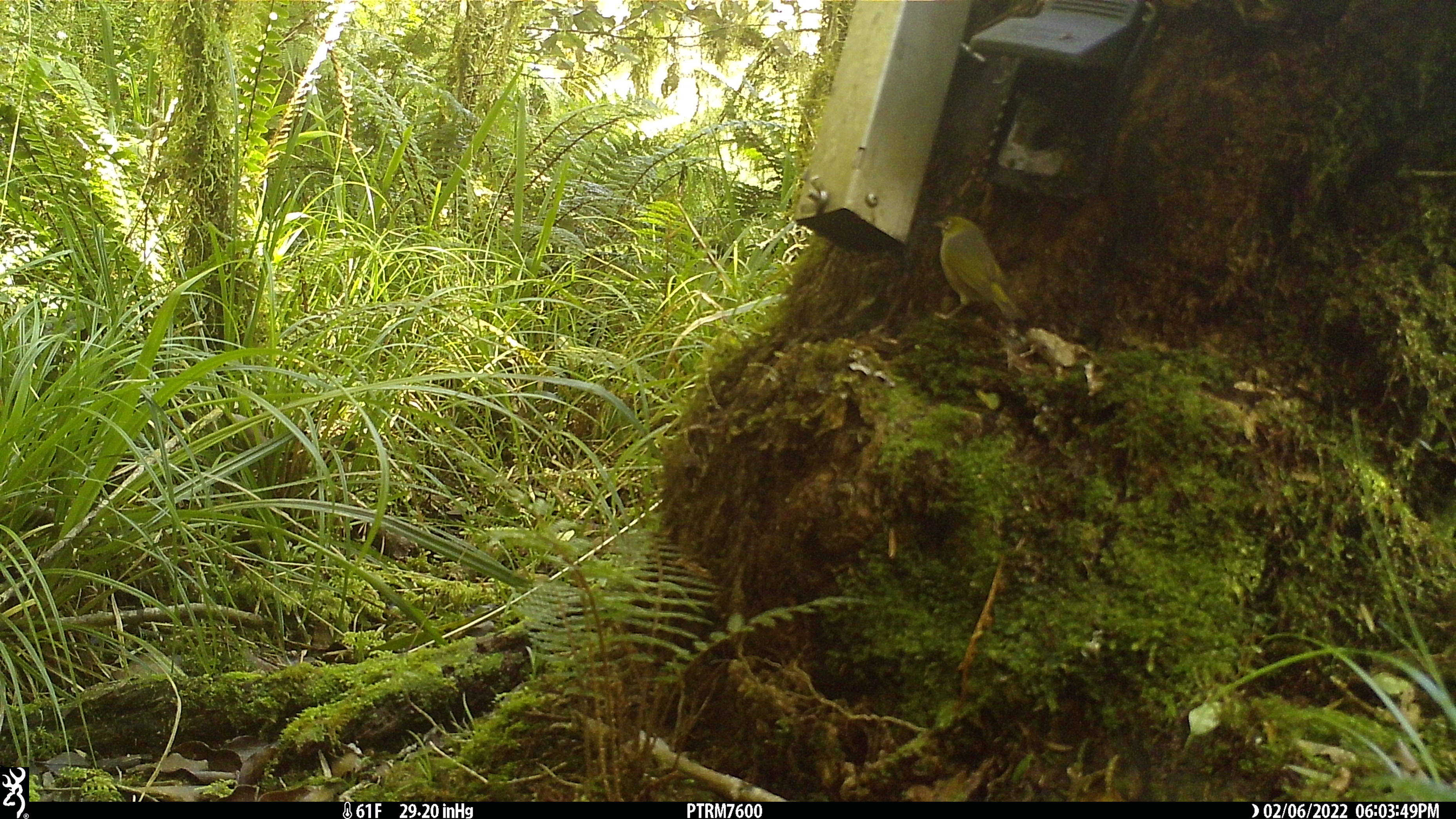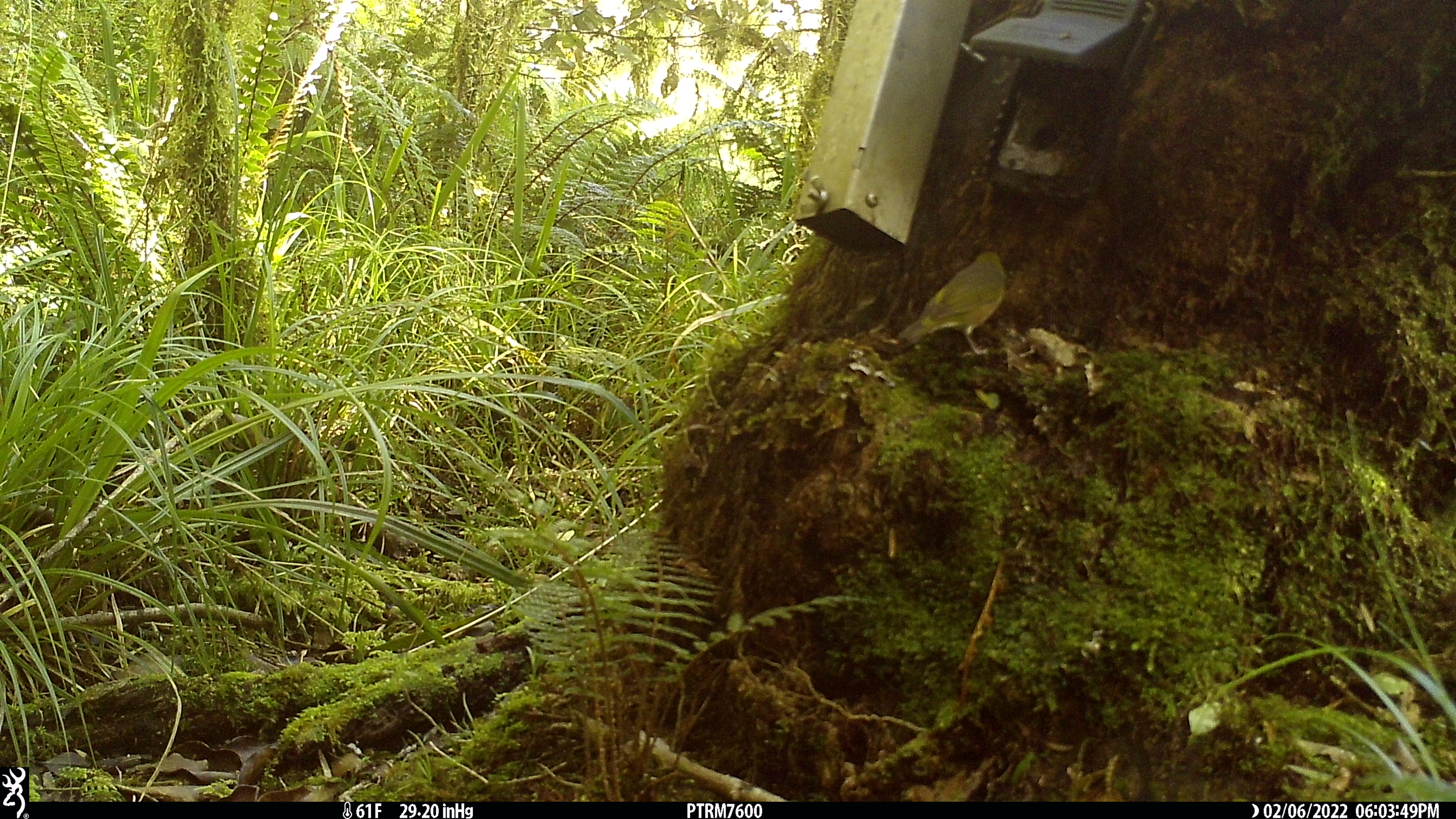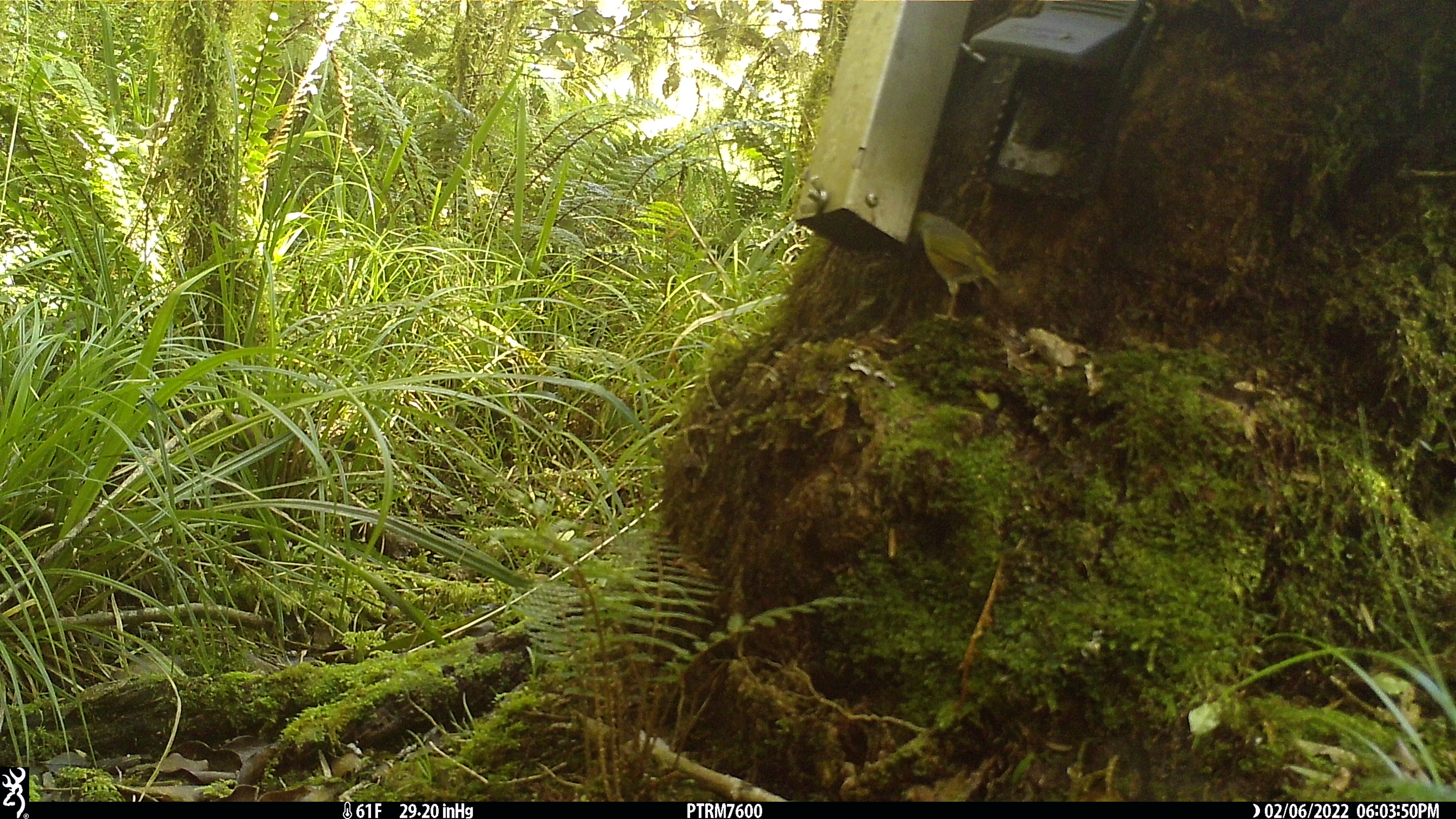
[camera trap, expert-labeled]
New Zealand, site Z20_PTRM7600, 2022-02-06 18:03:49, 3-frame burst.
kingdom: Animalia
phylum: Chordata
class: Aves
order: Passeriformes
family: Zosteropidae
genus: Zosterops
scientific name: Zosterops lateralis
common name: silvereye